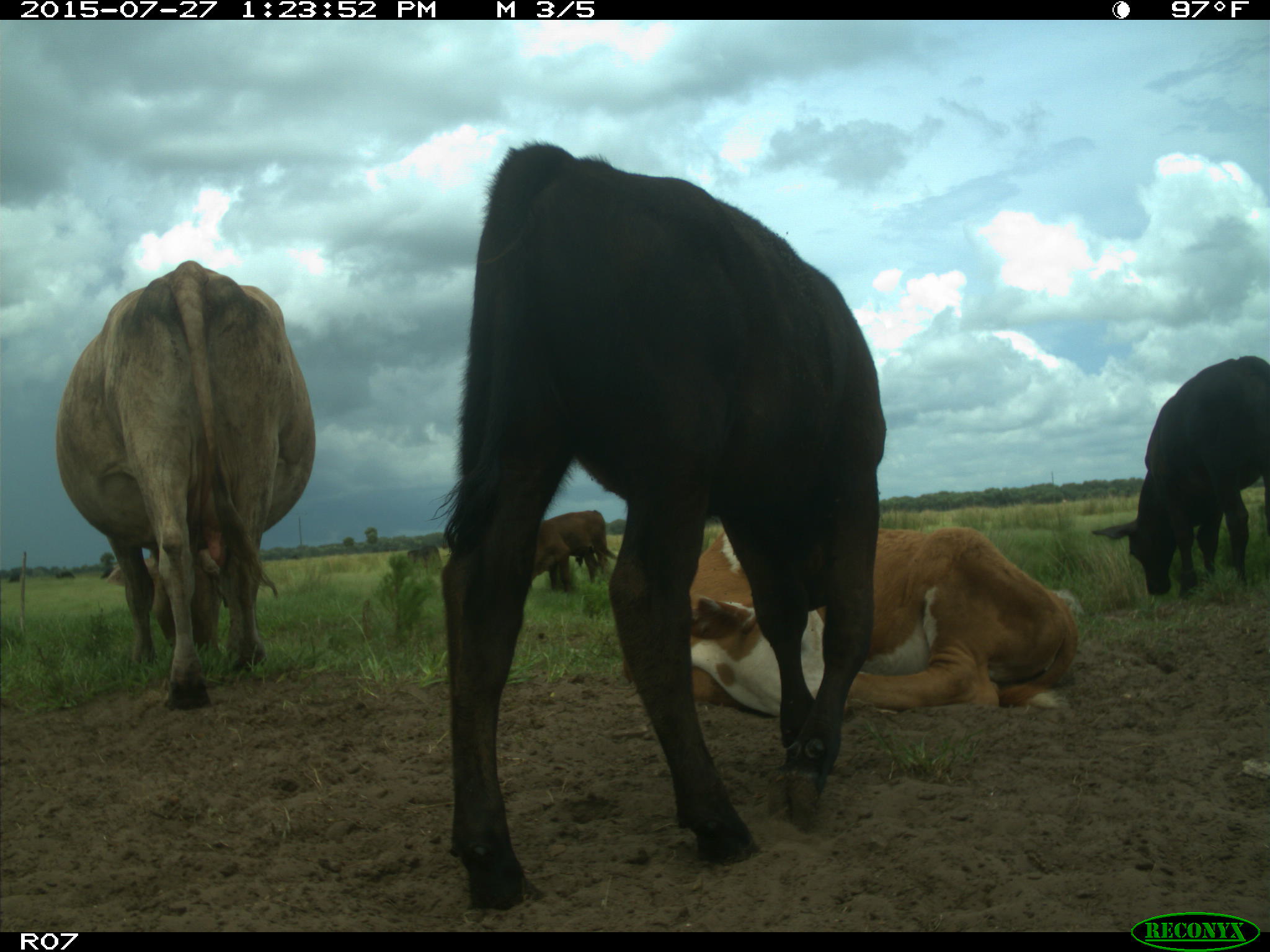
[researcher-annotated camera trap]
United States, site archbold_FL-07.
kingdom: Animalia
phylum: Chordata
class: Mammalia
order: Artiodactyla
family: Bovidae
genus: Bos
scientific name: Bos taurus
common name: domestic cow